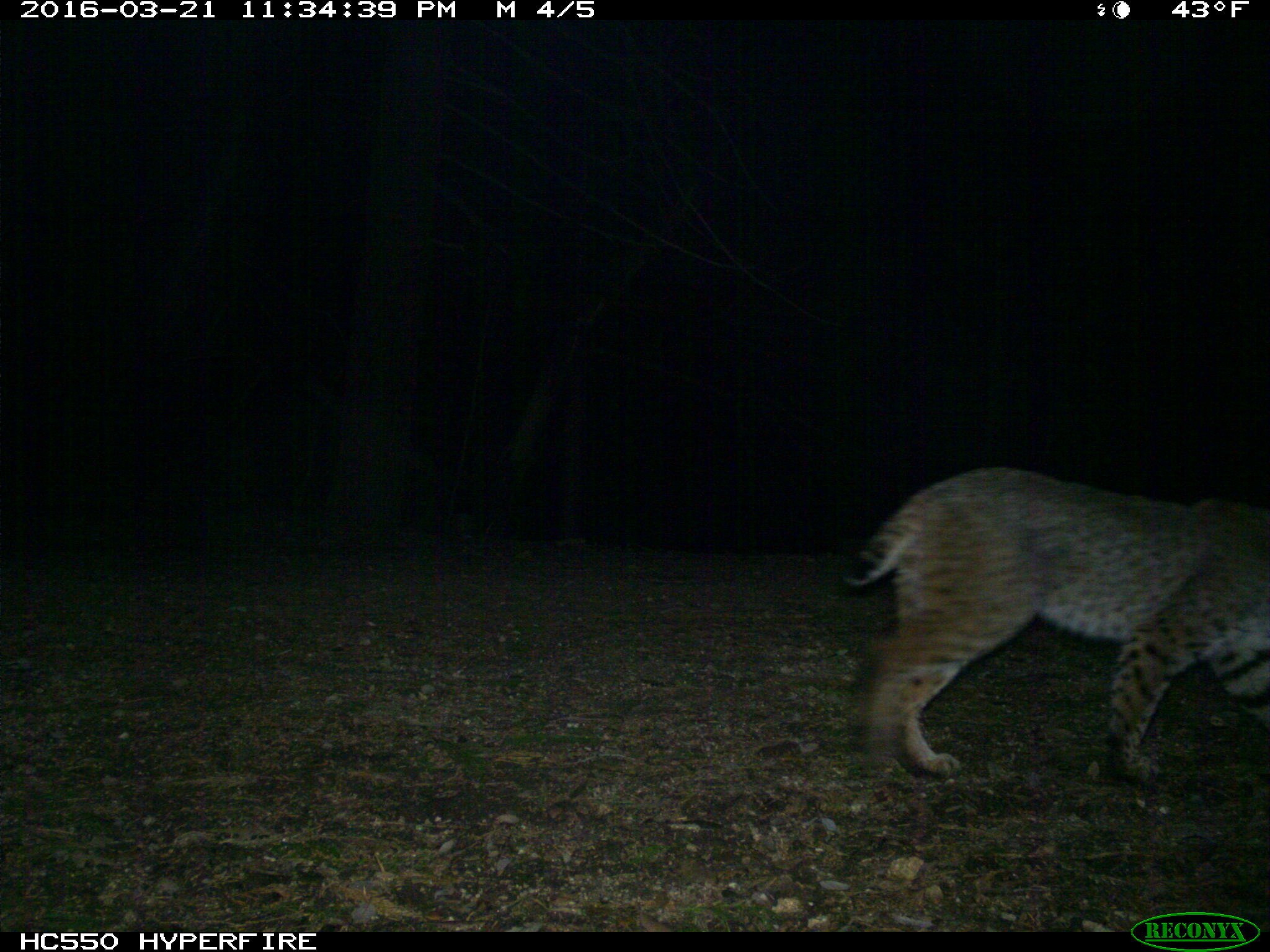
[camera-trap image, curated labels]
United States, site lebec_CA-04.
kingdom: Animalia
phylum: Chordata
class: Mammalia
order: Carnivora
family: Felidae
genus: Lynx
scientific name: Lynx rufus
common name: bobcat